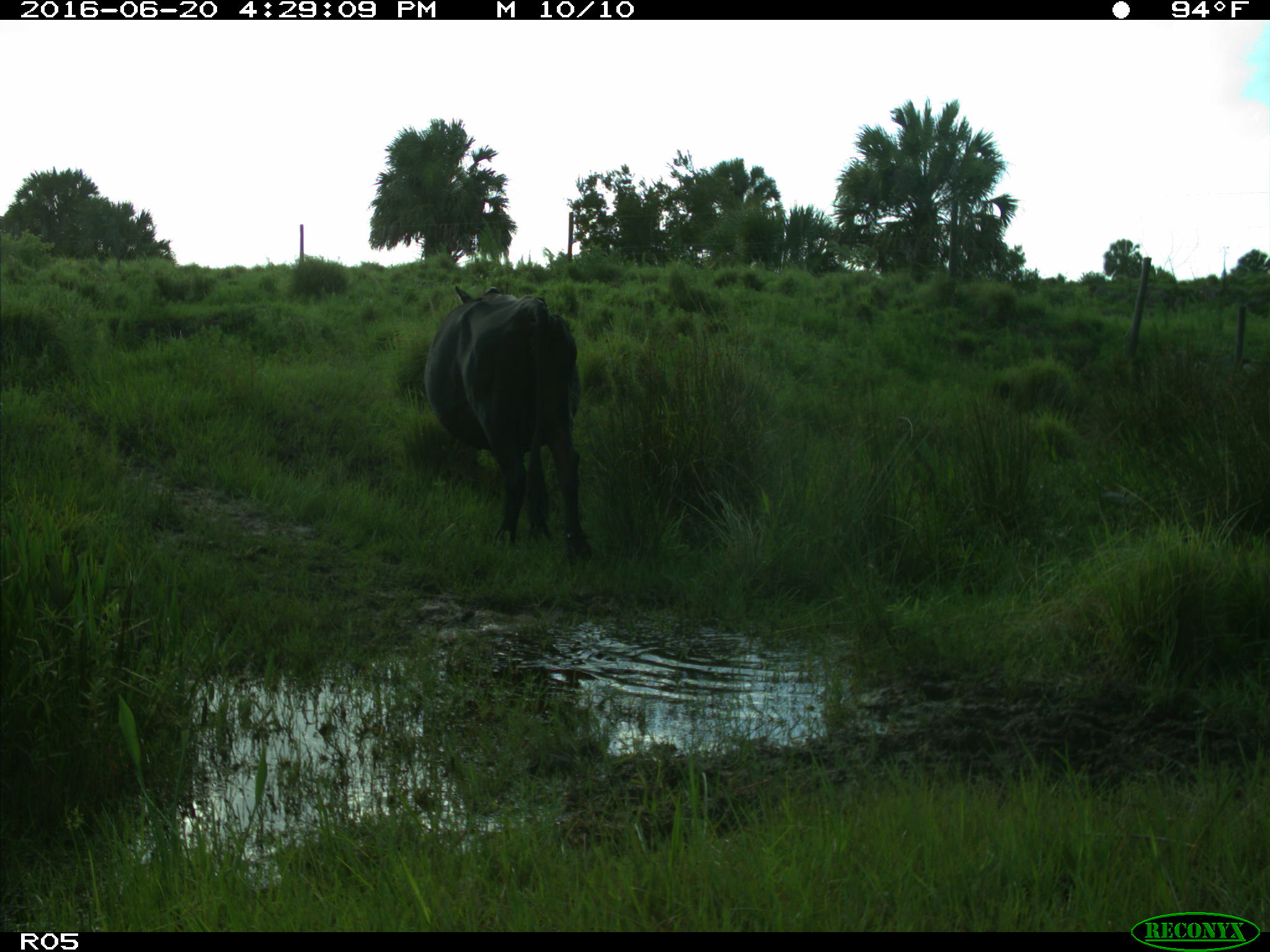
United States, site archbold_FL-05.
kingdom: Animalia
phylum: Chordata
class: Mammalia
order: Artiodactyla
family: Bovidae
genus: Bos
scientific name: Bos taurus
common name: domestic cow